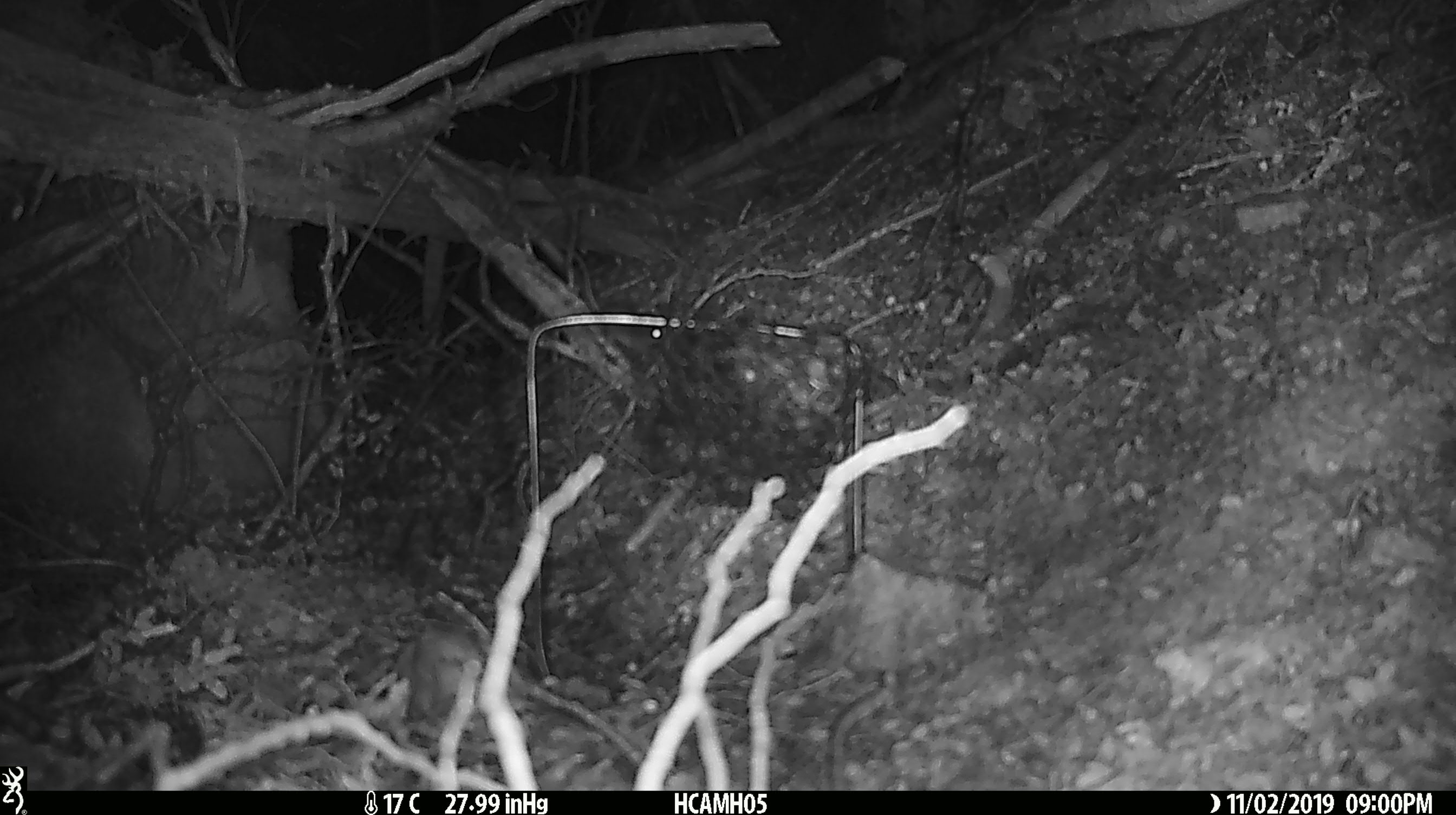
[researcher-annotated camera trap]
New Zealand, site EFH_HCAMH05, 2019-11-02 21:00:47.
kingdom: Animalia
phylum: Chordata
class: Mammalia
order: Rodentia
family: Muridae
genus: Mus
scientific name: Mus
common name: mouse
Mouse (Mus).